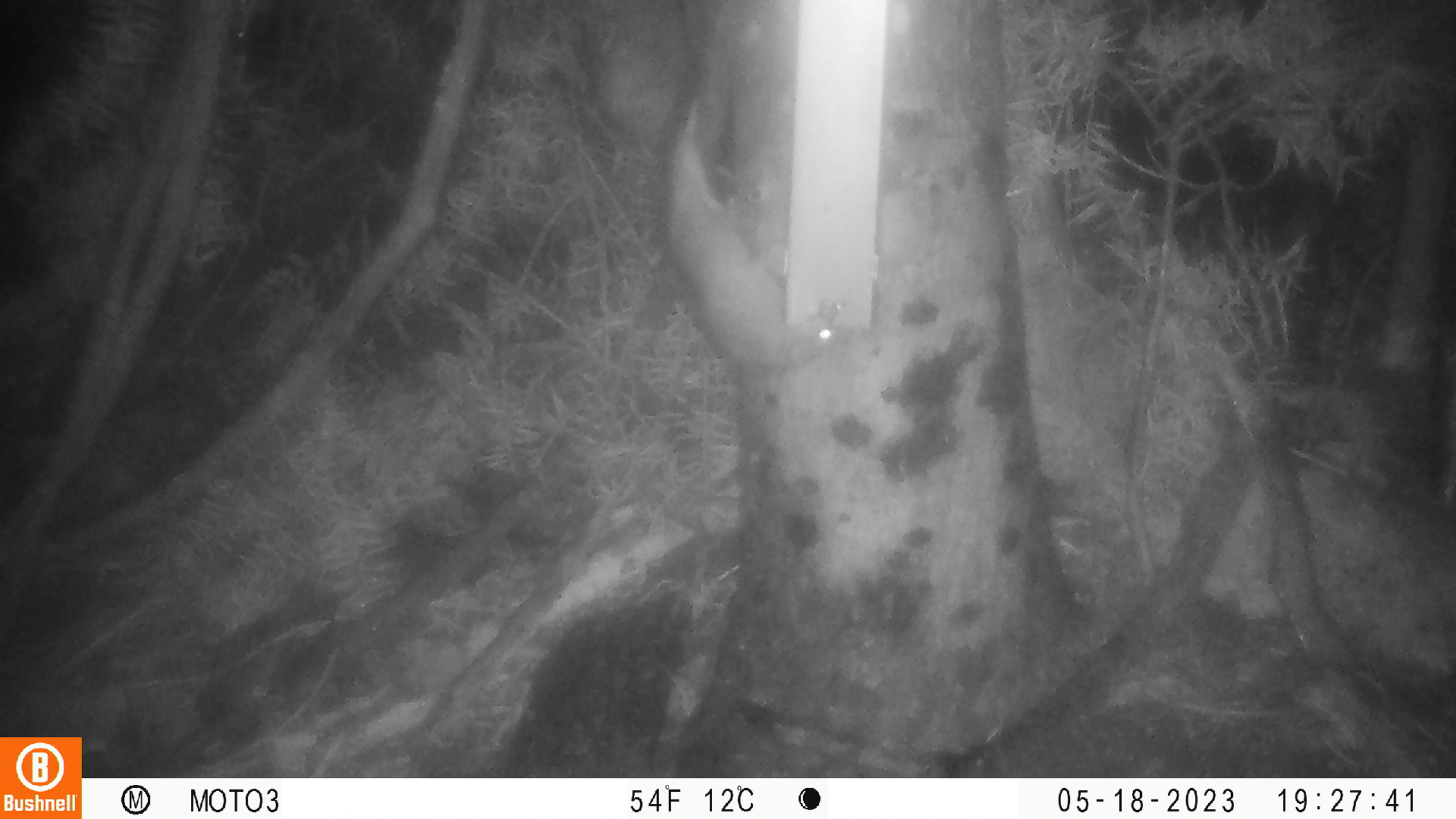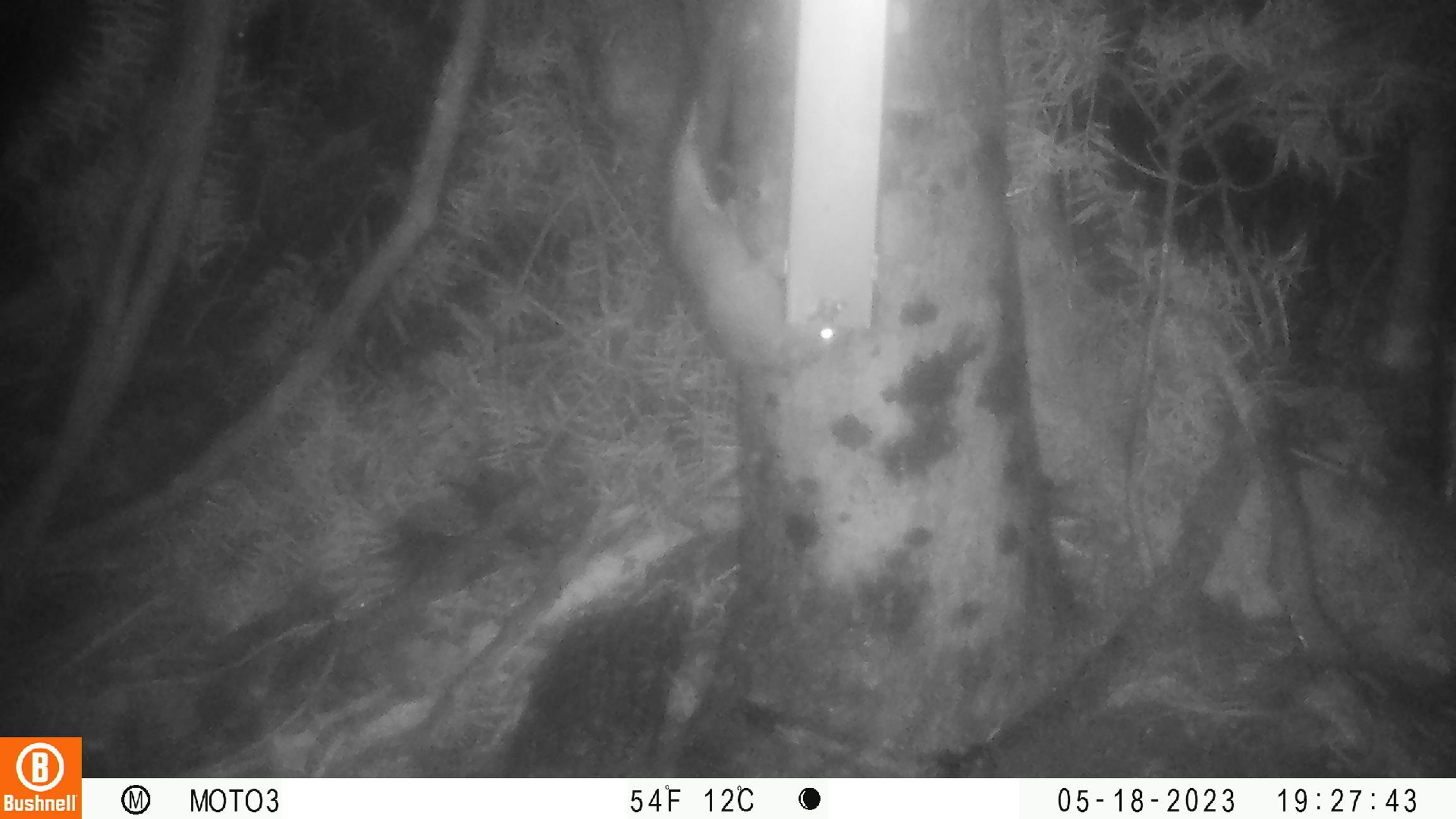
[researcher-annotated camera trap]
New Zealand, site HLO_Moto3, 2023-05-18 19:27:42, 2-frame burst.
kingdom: Animalia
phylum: Chordata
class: Mammalia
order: Rodentia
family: Muridae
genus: Rattus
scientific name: Rattus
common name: rat